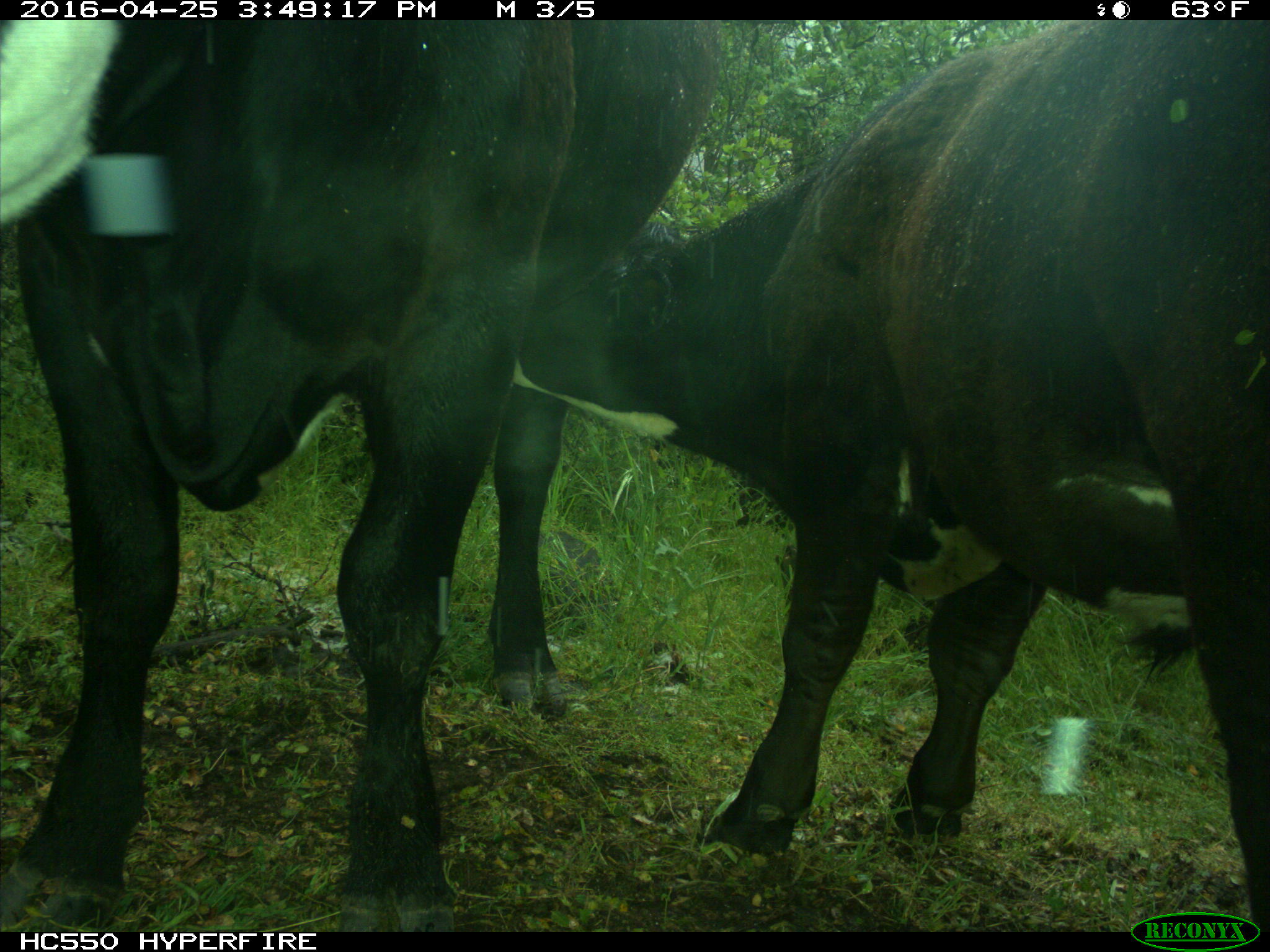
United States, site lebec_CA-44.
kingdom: Animalia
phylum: Chordata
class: Mammalia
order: Artiodactyla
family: Bovidae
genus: Bos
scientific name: Bos taurus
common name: domestic cow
Bos taurus (domestic cow).